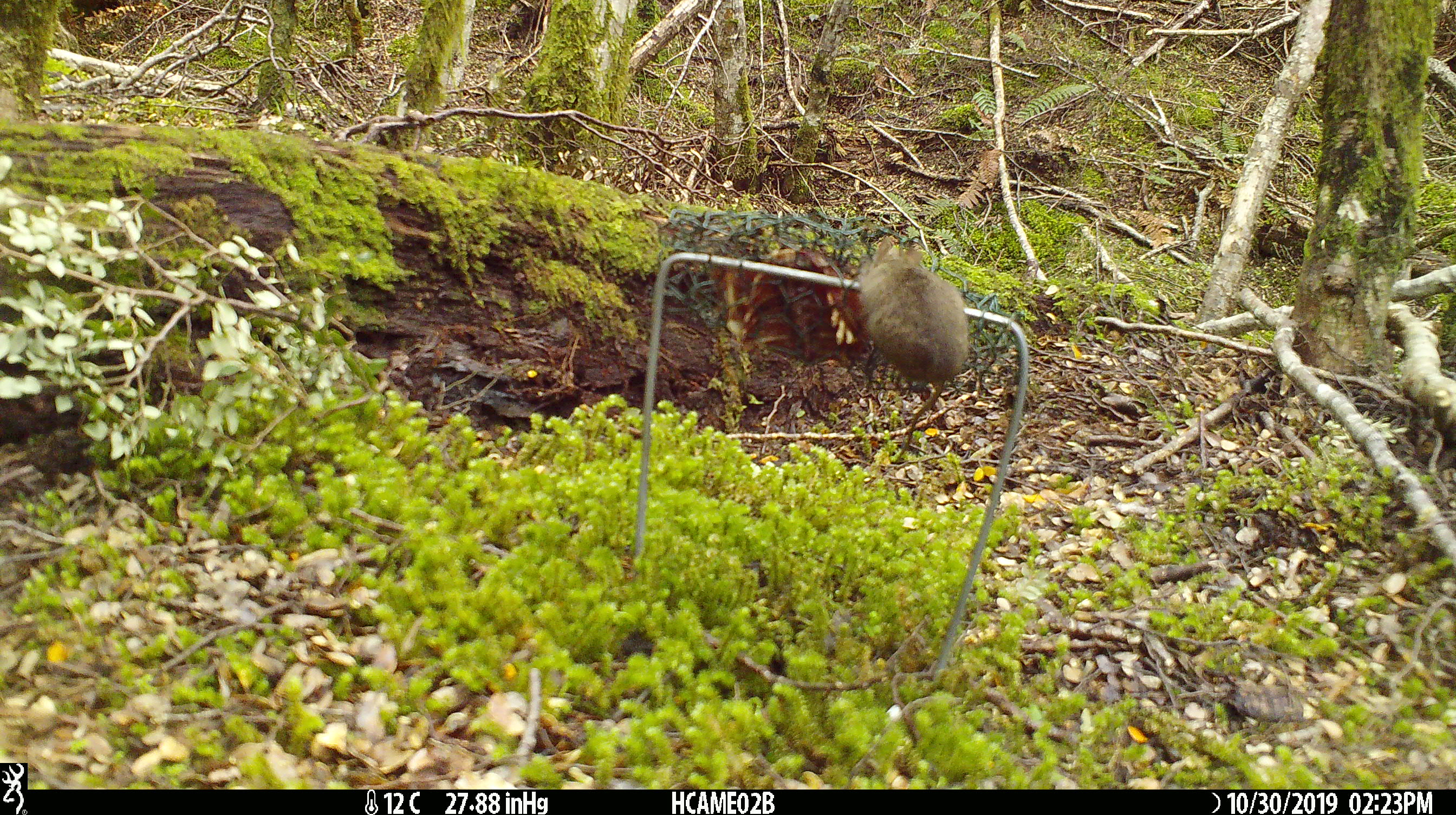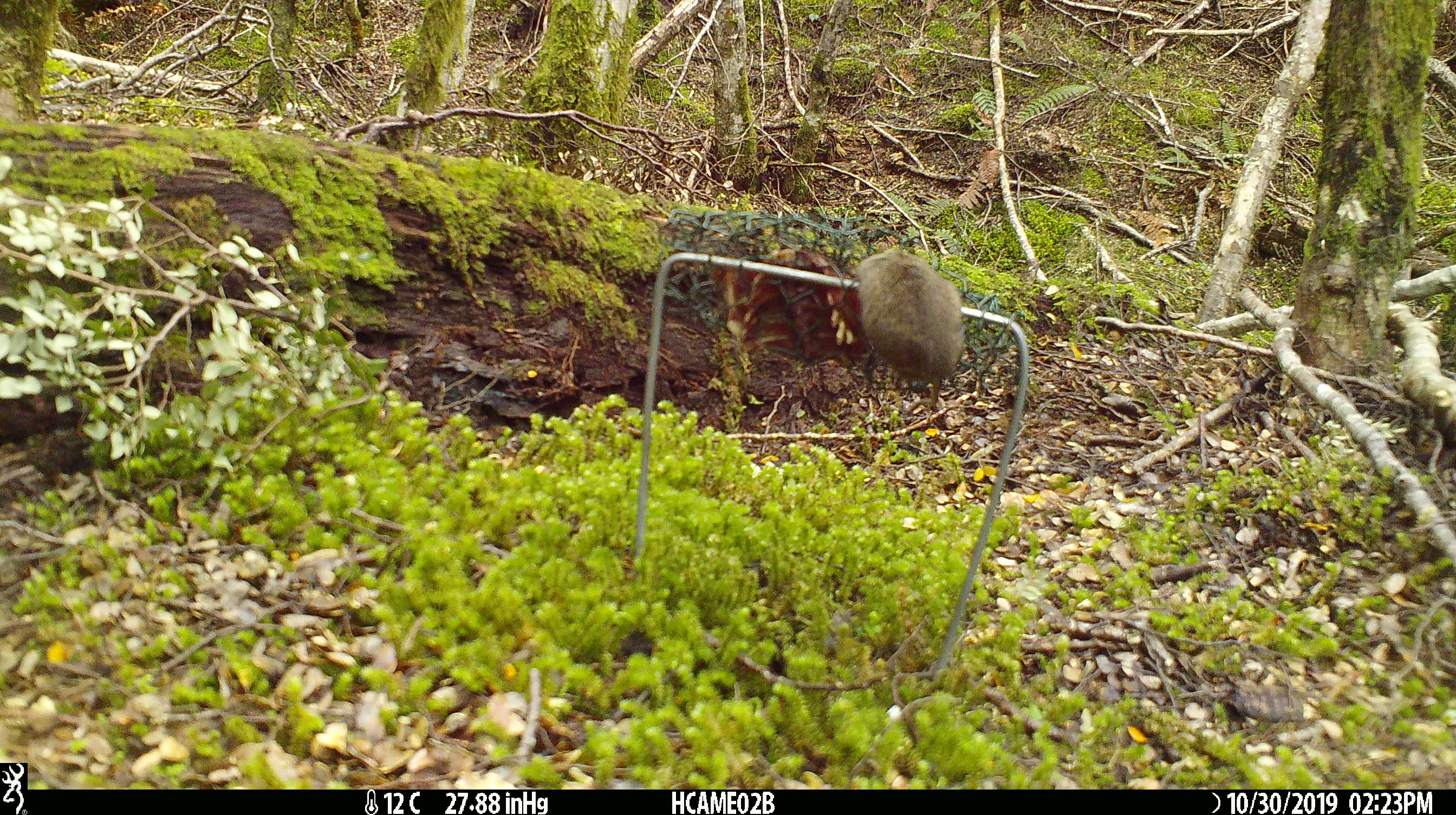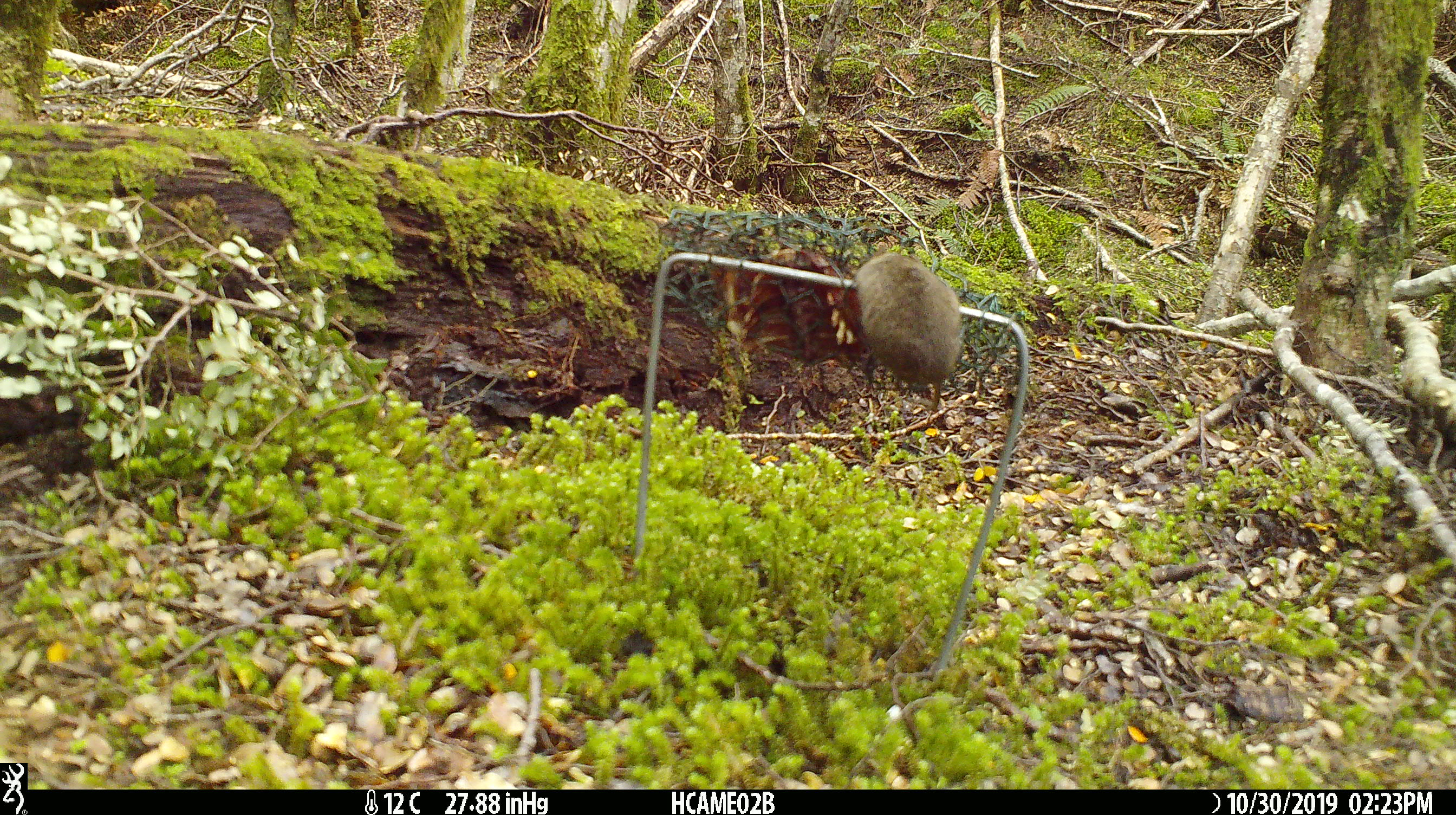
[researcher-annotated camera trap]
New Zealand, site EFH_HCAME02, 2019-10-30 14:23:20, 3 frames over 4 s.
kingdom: Animalia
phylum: Chordata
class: Mammalia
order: Rodentia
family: Muridae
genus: Mus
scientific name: Mus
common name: mouse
Mouse (Mus).